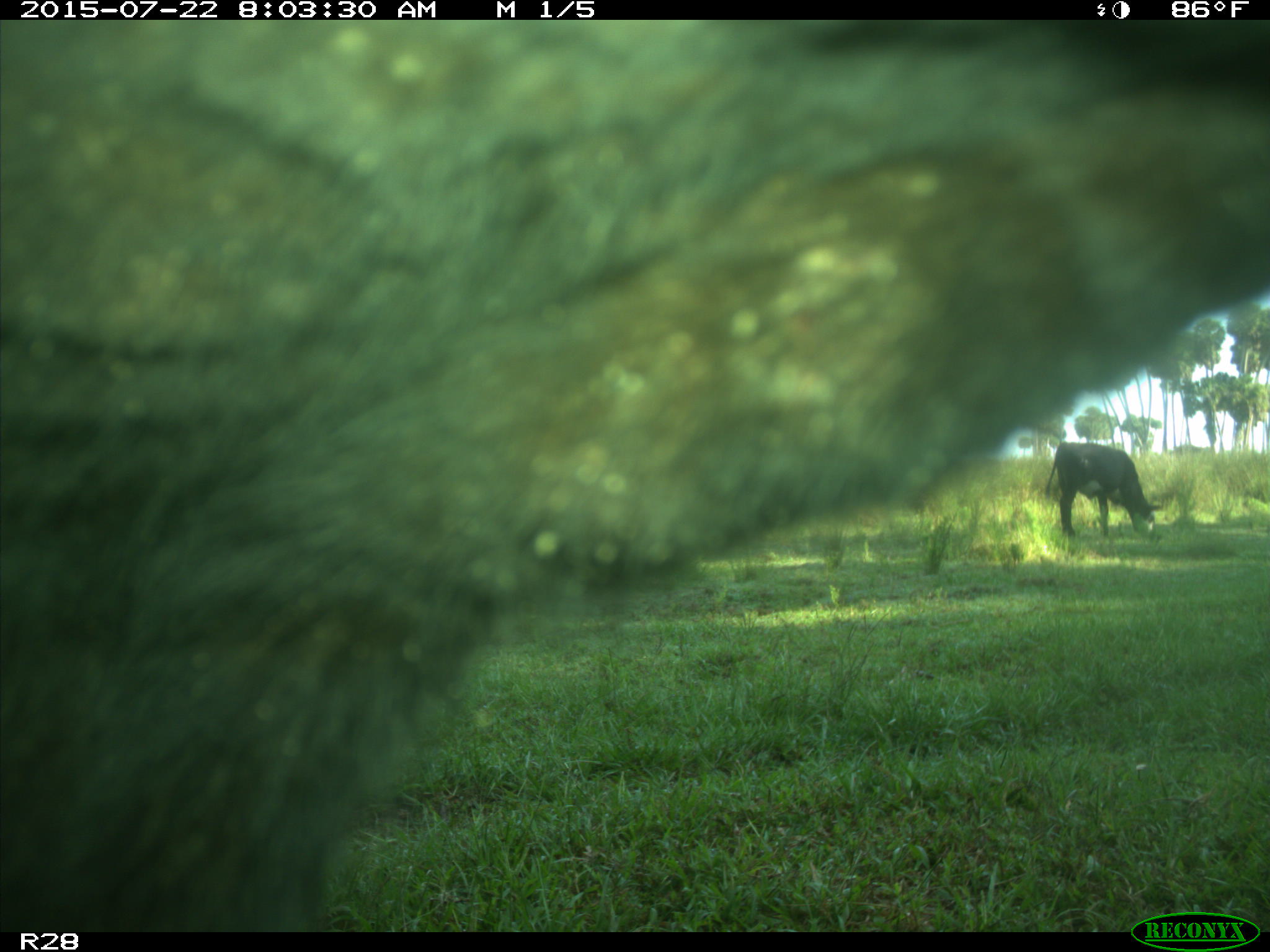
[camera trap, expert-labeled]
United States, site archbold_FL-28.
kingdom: Animalia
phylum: Chordata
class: Mammalia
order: Artiodactyla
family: Bovidae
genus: Bos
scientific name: Bos taurus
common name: domestic cow